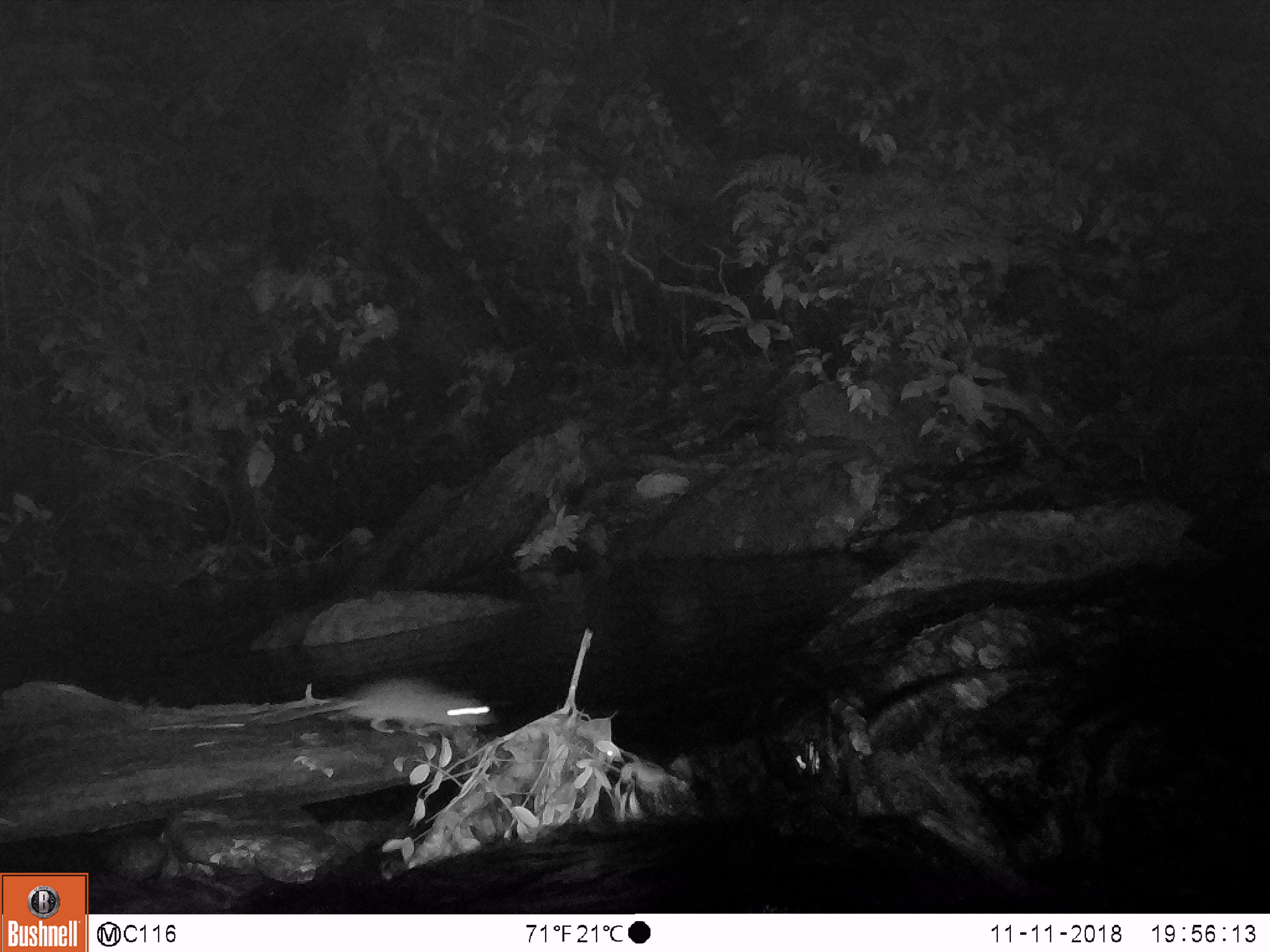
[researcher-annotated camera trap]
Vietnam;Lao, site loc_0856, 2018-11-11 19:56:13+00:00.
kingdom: Animalia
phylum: Chordata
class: Mammalia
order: Rodentia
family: Muridae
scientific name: Muridae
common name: old-world mice and rats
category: unidentified murid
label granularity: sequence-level